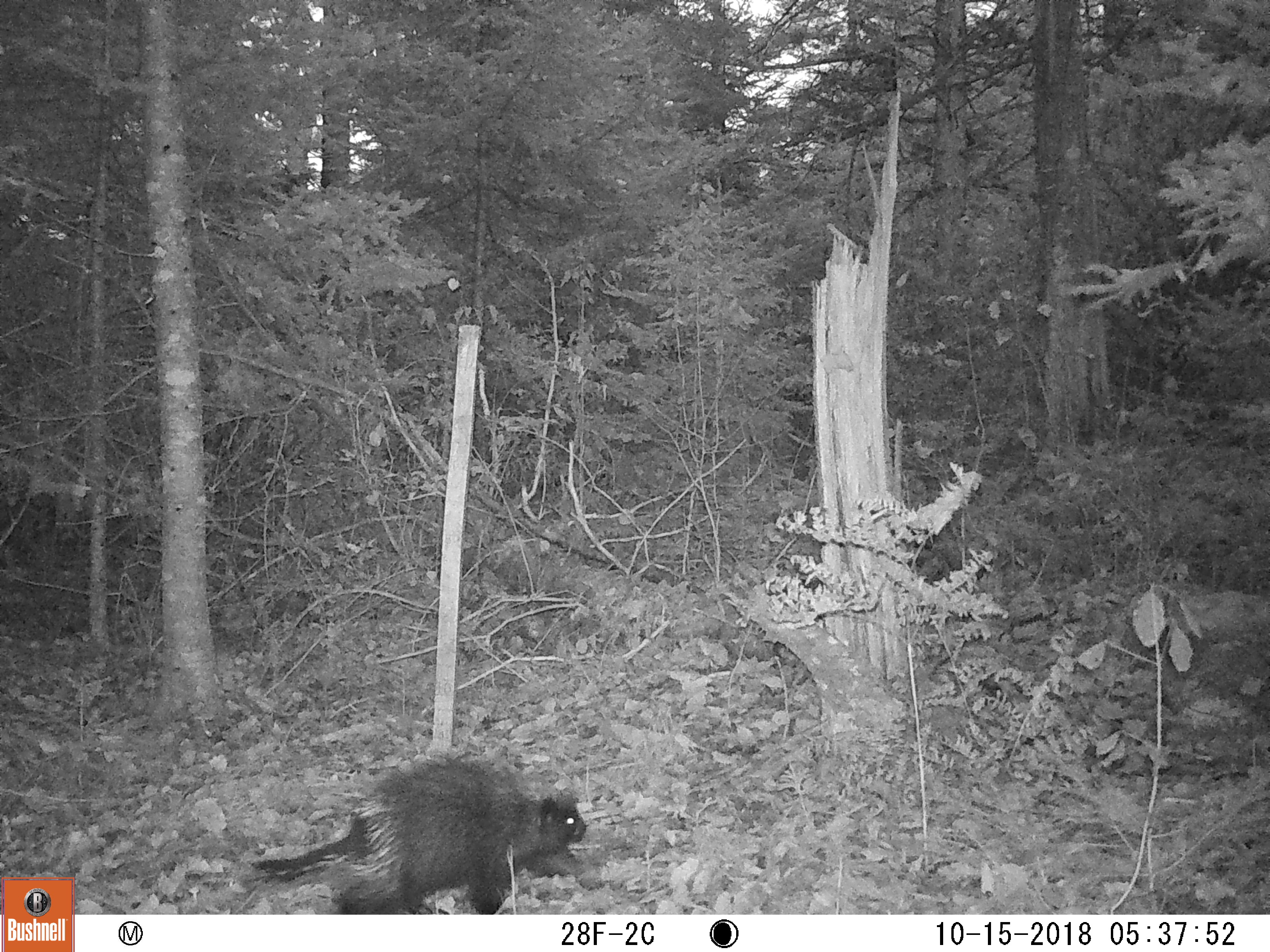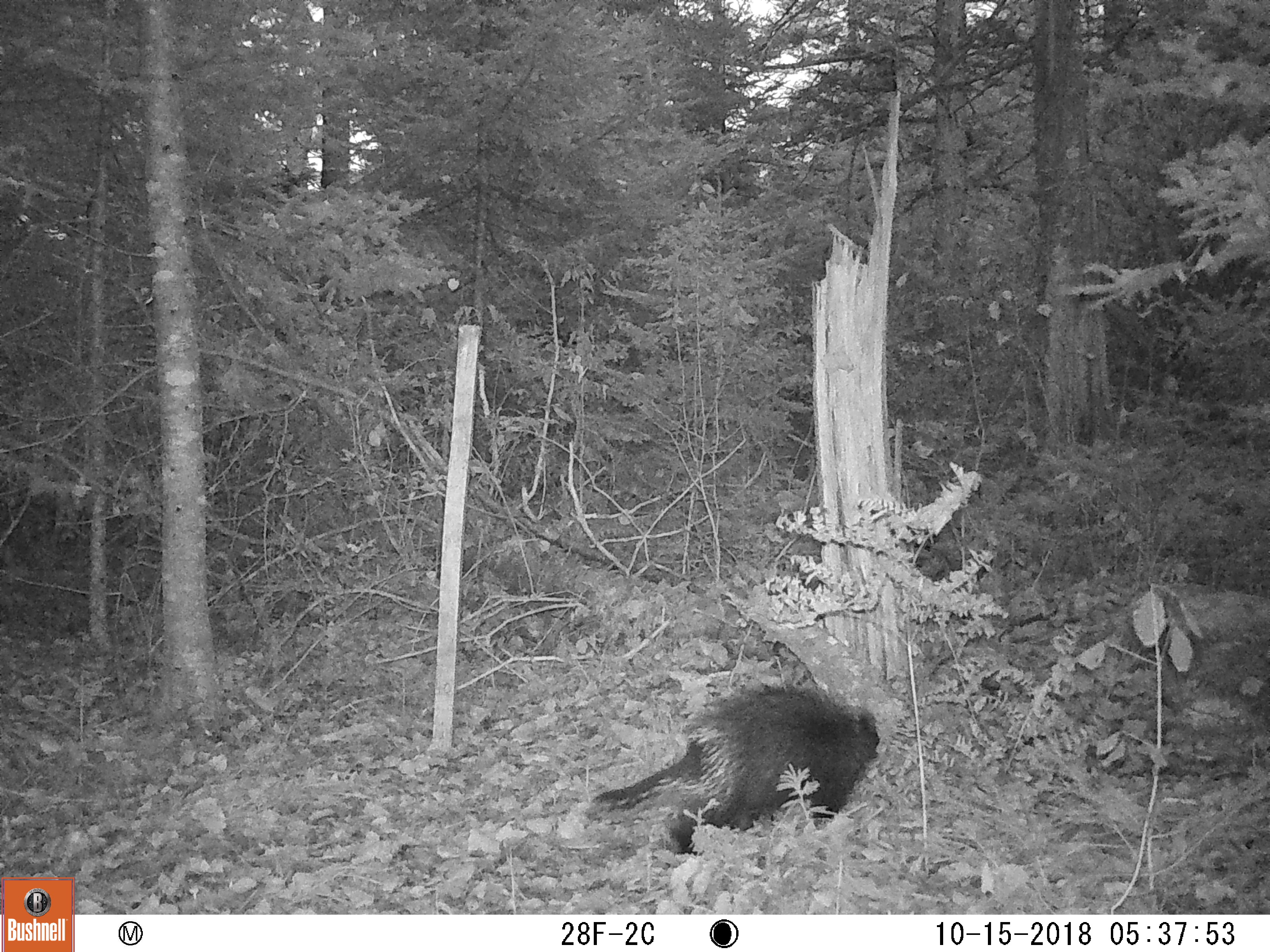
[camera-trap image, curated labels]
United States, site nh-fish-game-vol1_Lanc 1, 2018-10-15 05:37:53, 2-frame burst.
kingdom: Animalia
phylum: Chordata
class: Mammalia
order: Rodentia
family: Erethizontidae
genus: Erethizon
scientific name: Erethizon dorsatum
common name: porcupine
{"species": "porcupine (Erethizon dorsatum)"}